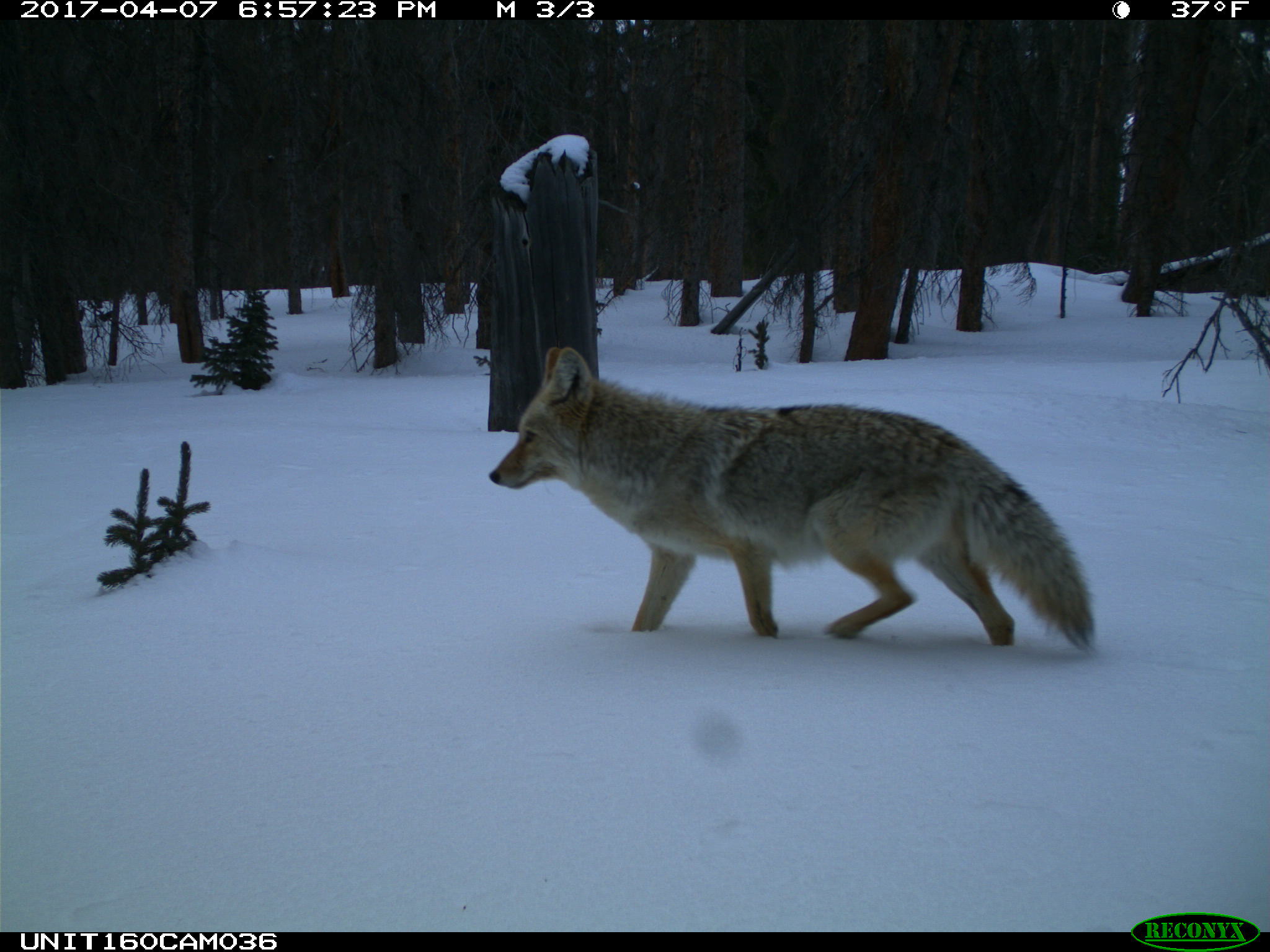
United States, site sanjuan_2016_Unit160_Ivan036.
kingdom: Animalia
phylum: Chordata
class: Mammalia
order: Carnivora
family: Canidae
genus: Canis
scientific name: Canis latrans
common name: coyote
Canis latrans (coyote).